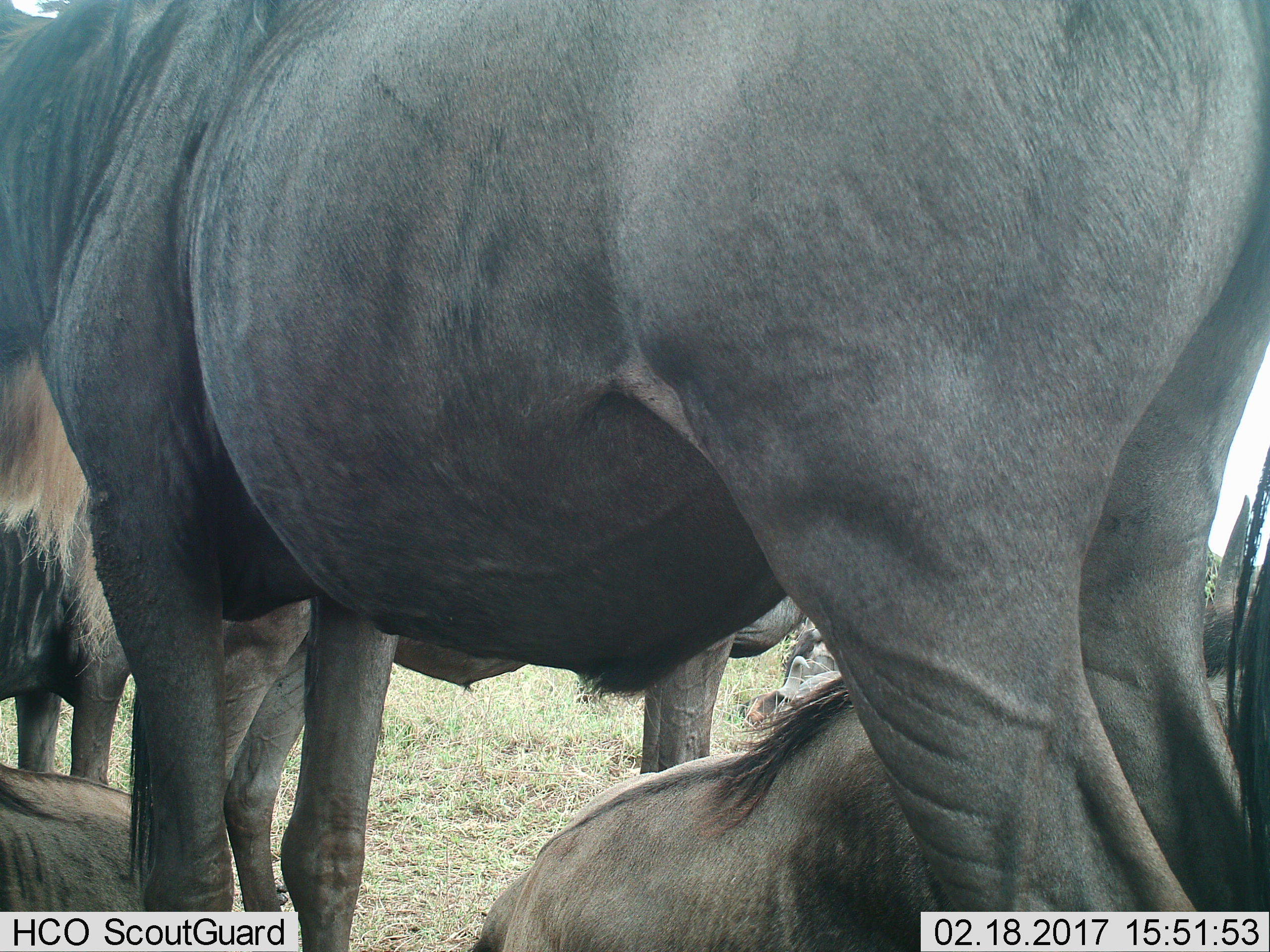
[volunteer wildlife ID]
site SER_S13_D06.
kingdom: Animalia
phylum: Chordata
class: Mammalia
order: Artiodactyla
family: Bovidae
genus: Connochaetes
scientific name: Connochaetes taurinus taurinus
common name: blue wildebeest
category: wildebeestblue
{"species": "wildebeestblue (blue wildebeest) (Connochaetes taurinus taurinus)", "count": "5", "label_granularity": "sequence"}